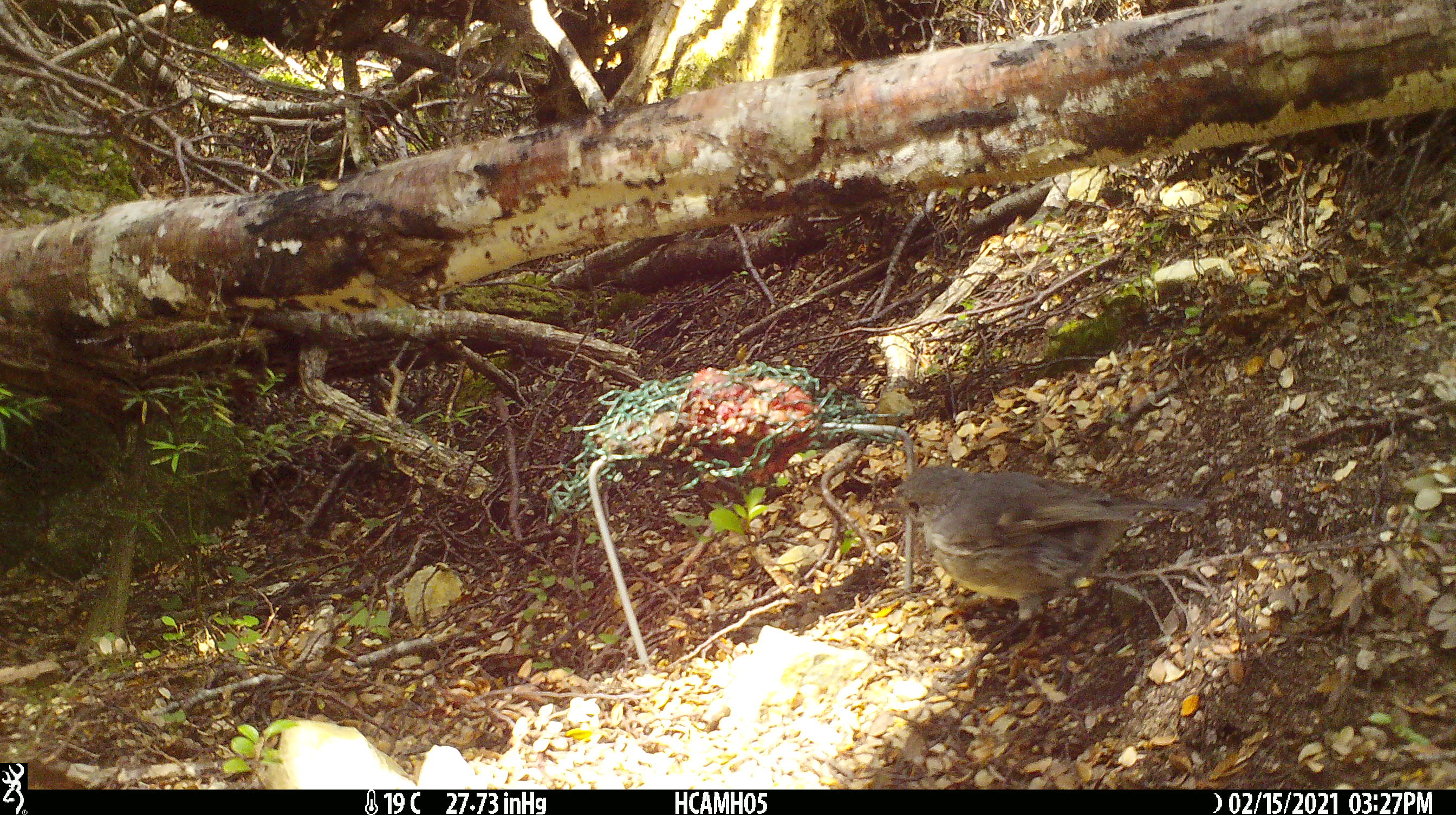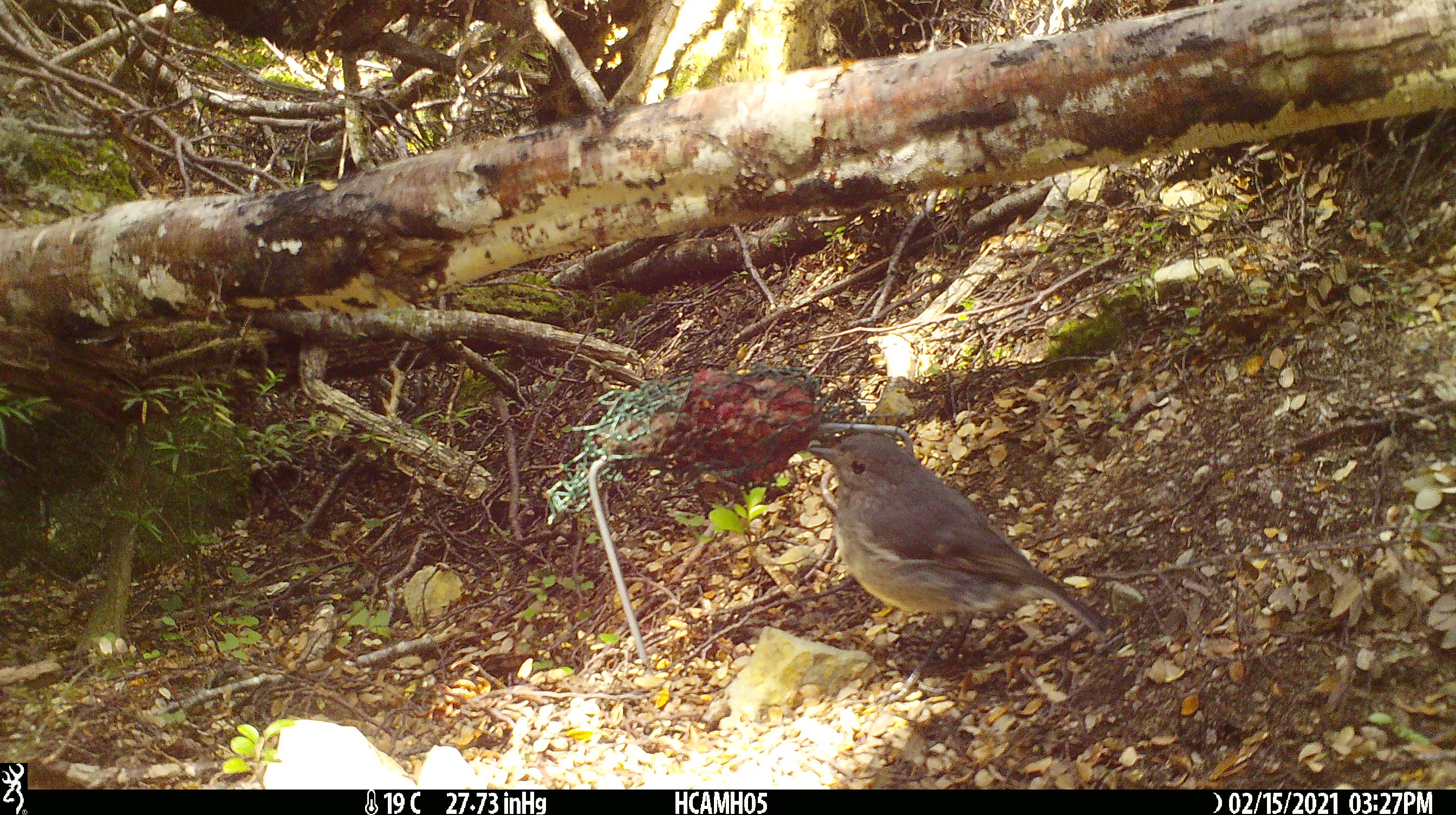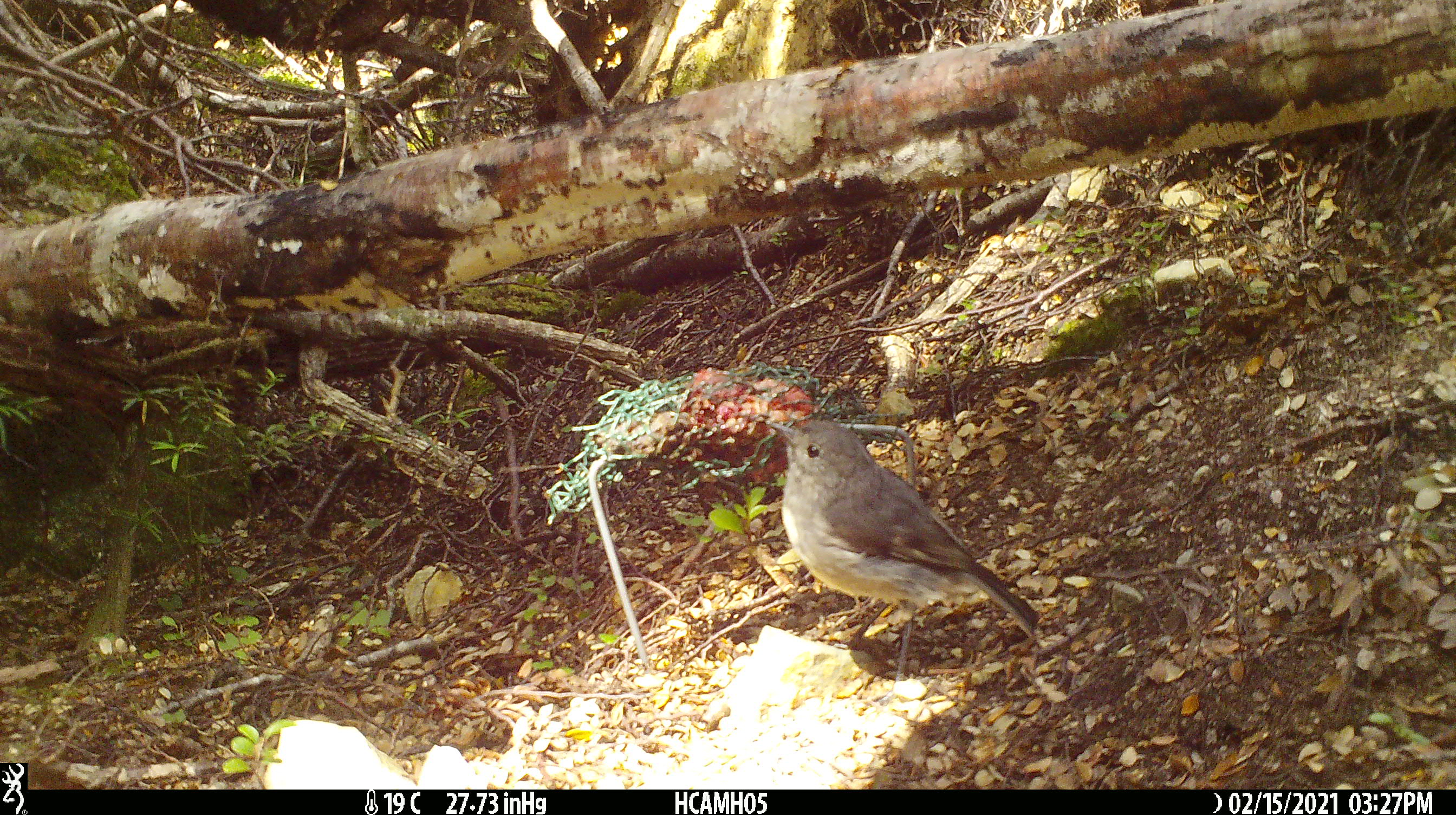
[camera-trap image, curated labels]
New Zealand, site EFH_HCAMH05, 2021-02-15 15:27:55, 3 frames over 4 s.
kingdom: Animalia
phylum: Chordata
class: Aves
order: Passeriformes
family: Petroicidae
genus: Petroica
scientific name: Petroica australis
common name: new zealand robin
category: robin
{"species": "robin (new zealand robin) (Petroica australis)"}